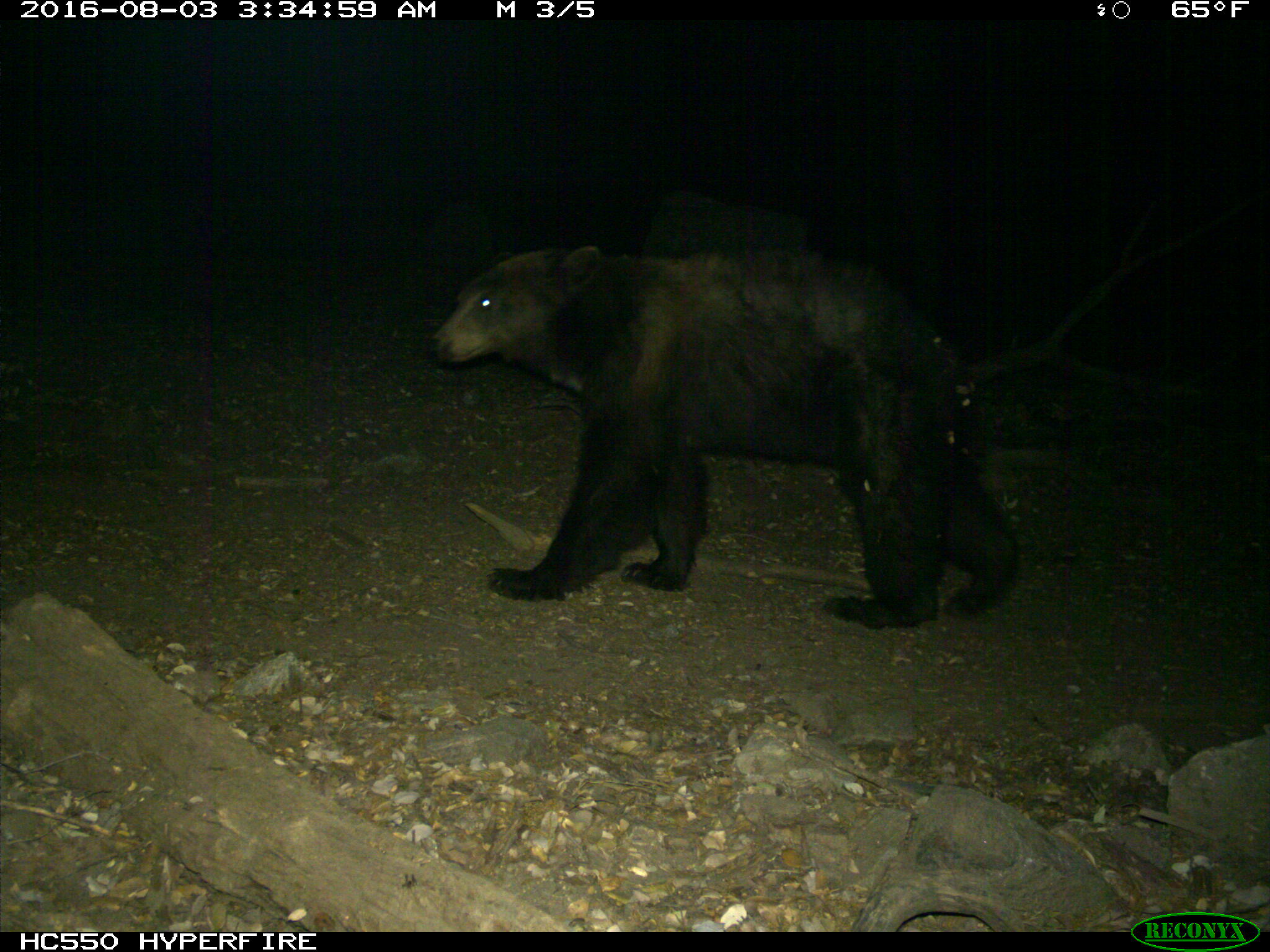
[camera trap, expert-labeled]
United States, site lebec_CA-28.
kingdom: Animalia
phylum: Chordata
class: Mammalia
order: Carnivora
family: Ursidae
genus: Ursus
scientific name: Ursus americanus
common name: american black bear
Ursus americanus (american black bear).